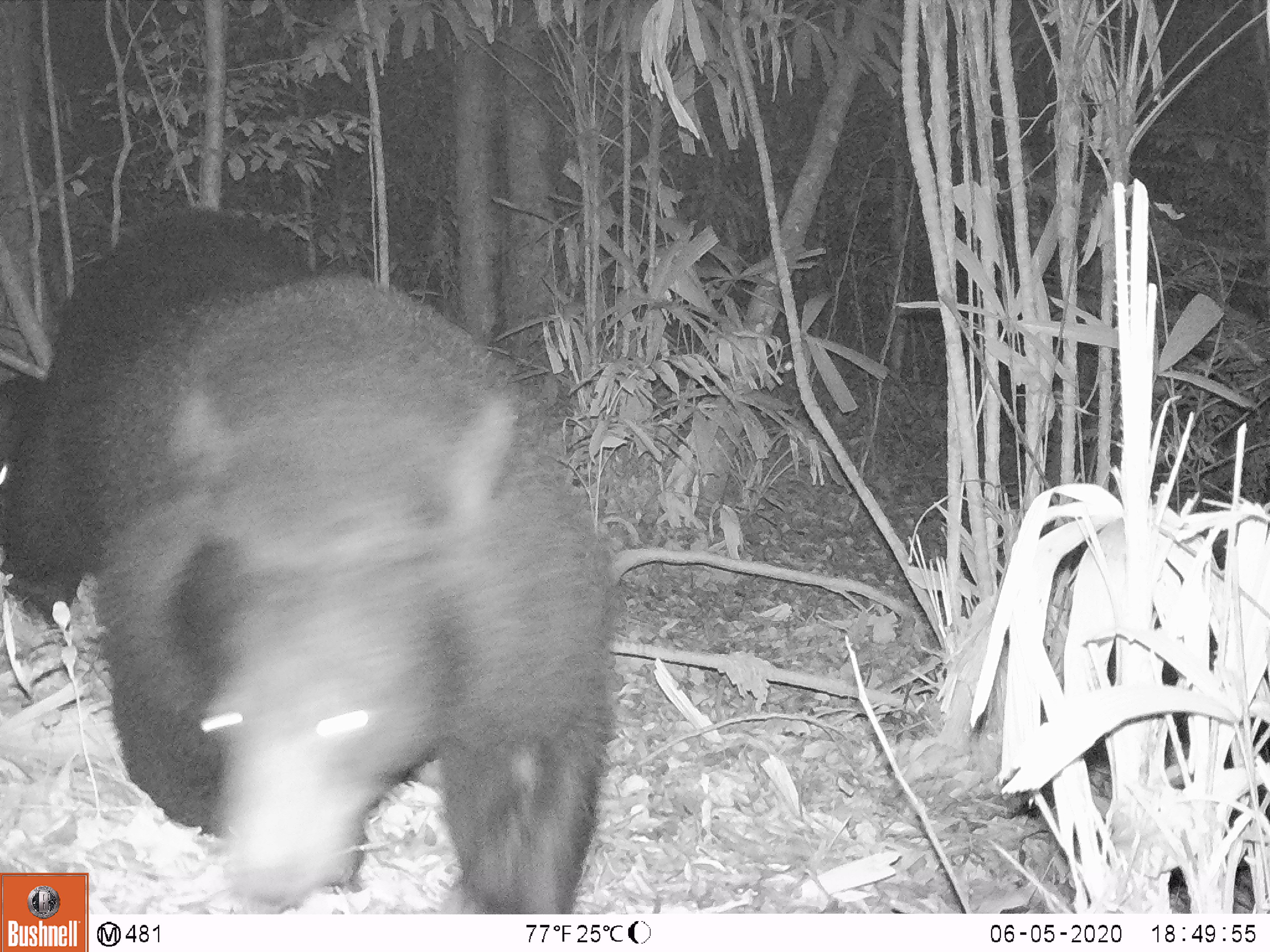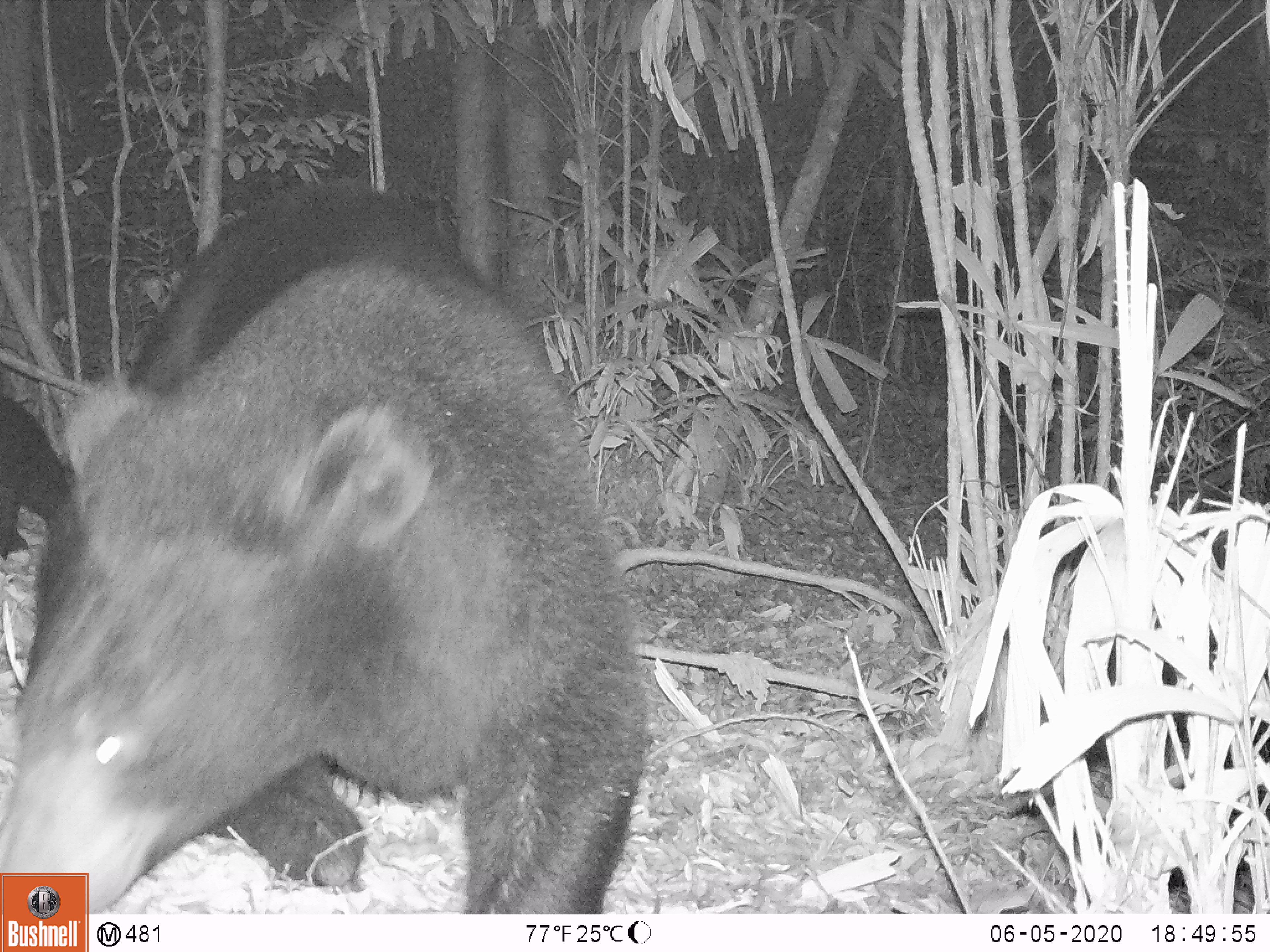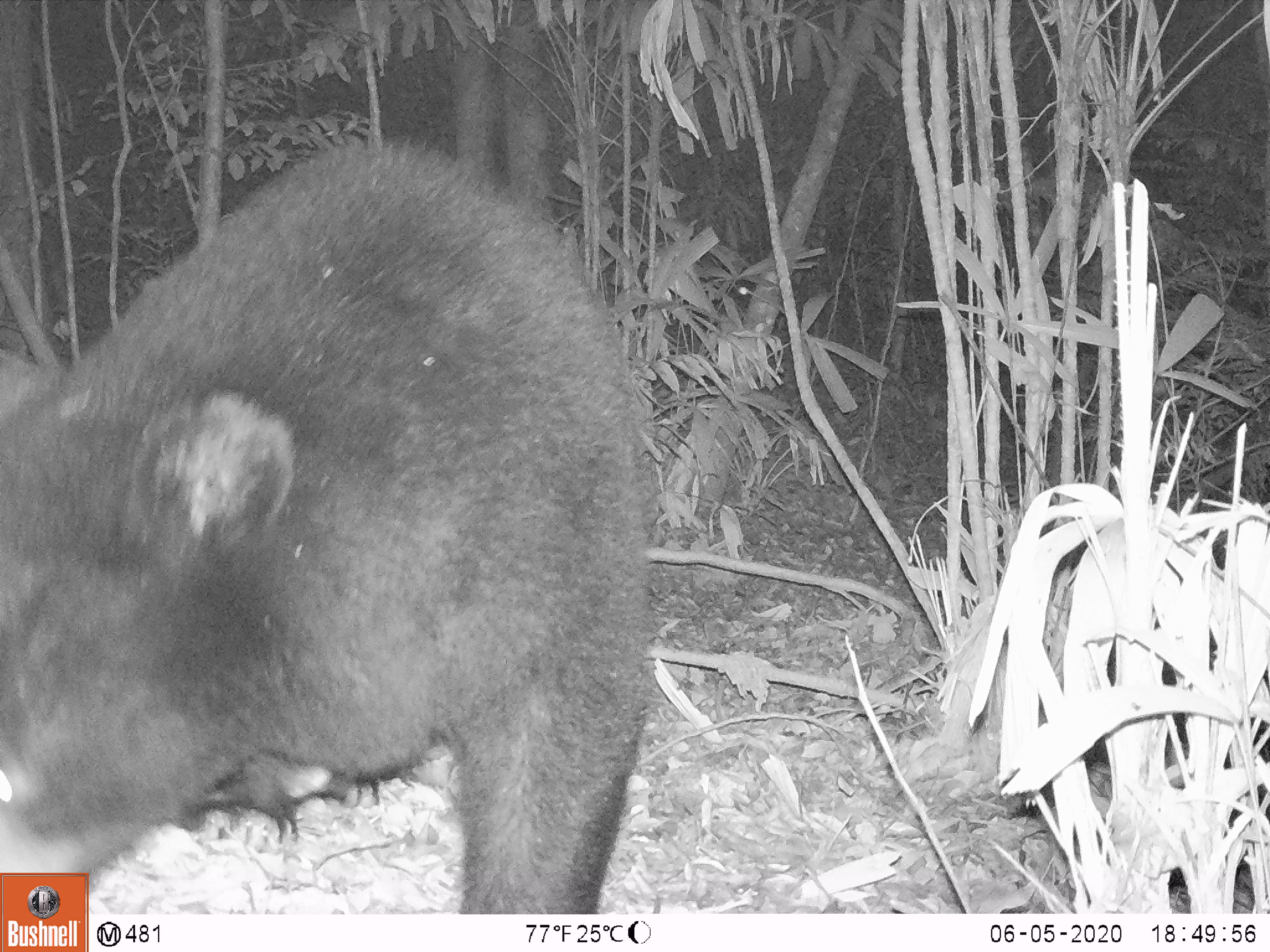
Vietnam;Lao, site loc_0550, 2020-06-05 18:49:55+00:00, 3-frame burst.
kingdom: Animalia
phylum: Chordata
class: Mammalia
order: Carnivora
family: Ursidae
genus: Ursus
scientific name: Ursus thibetanus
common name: asian black bear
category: asiatic black bear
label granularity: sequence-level